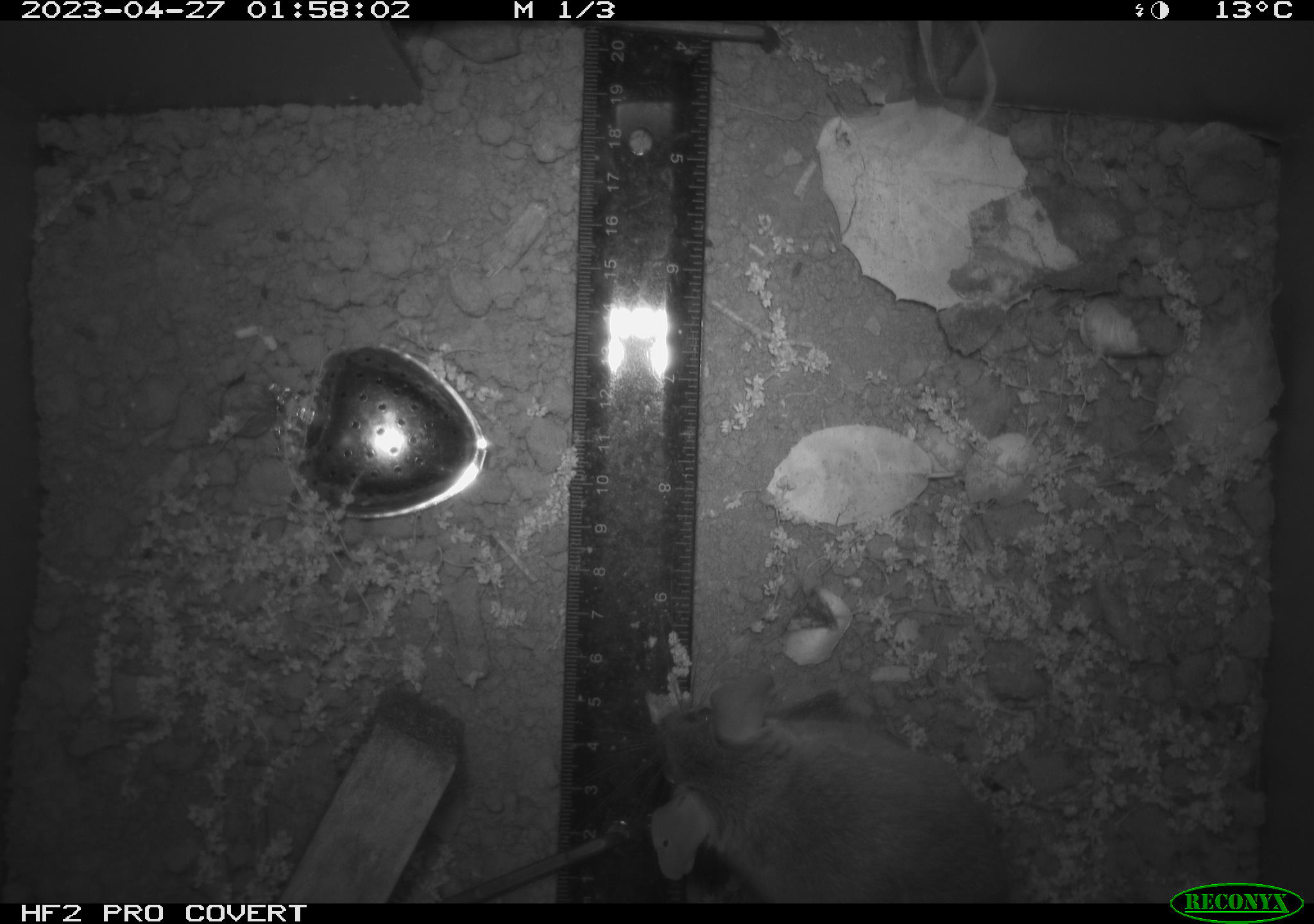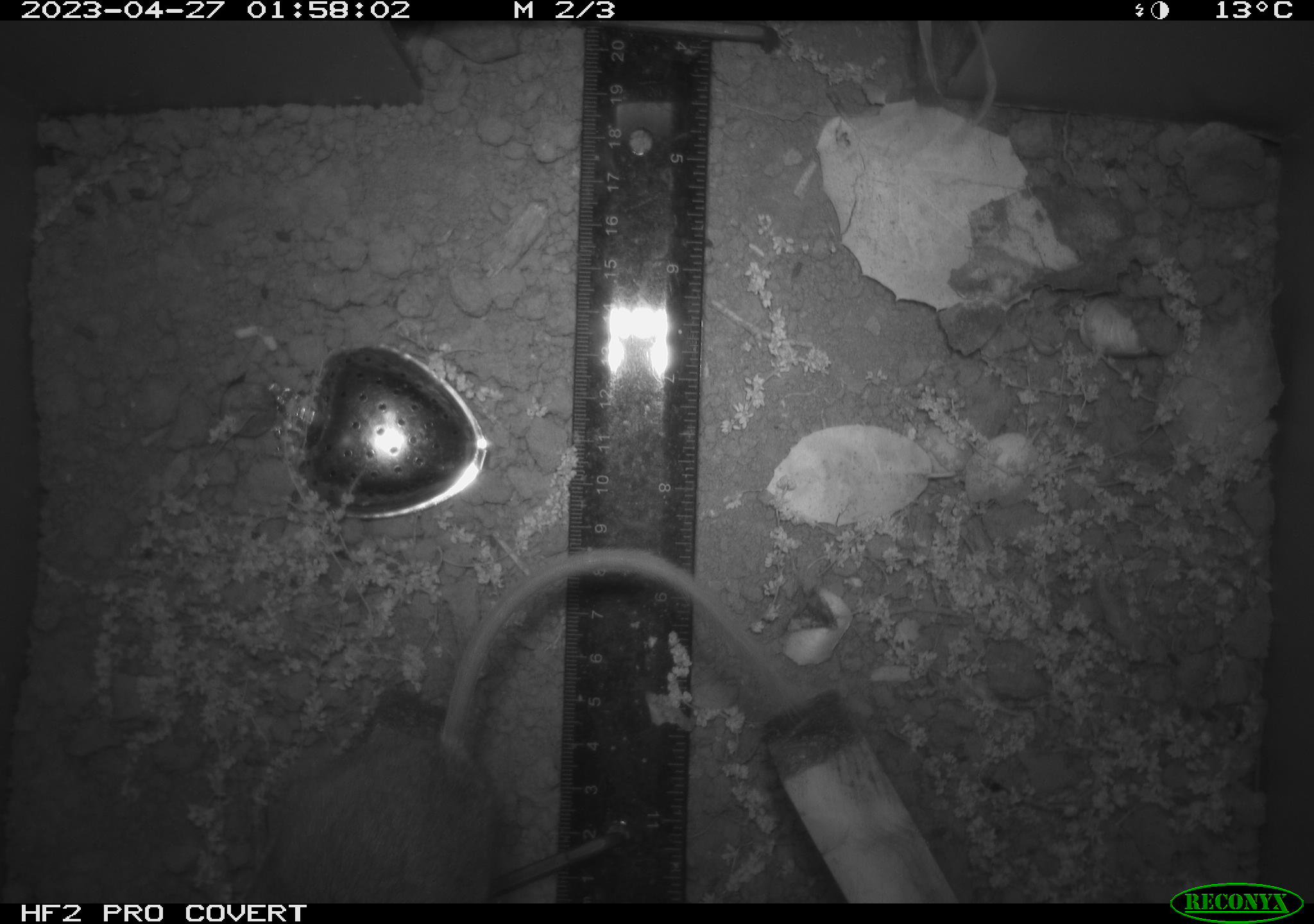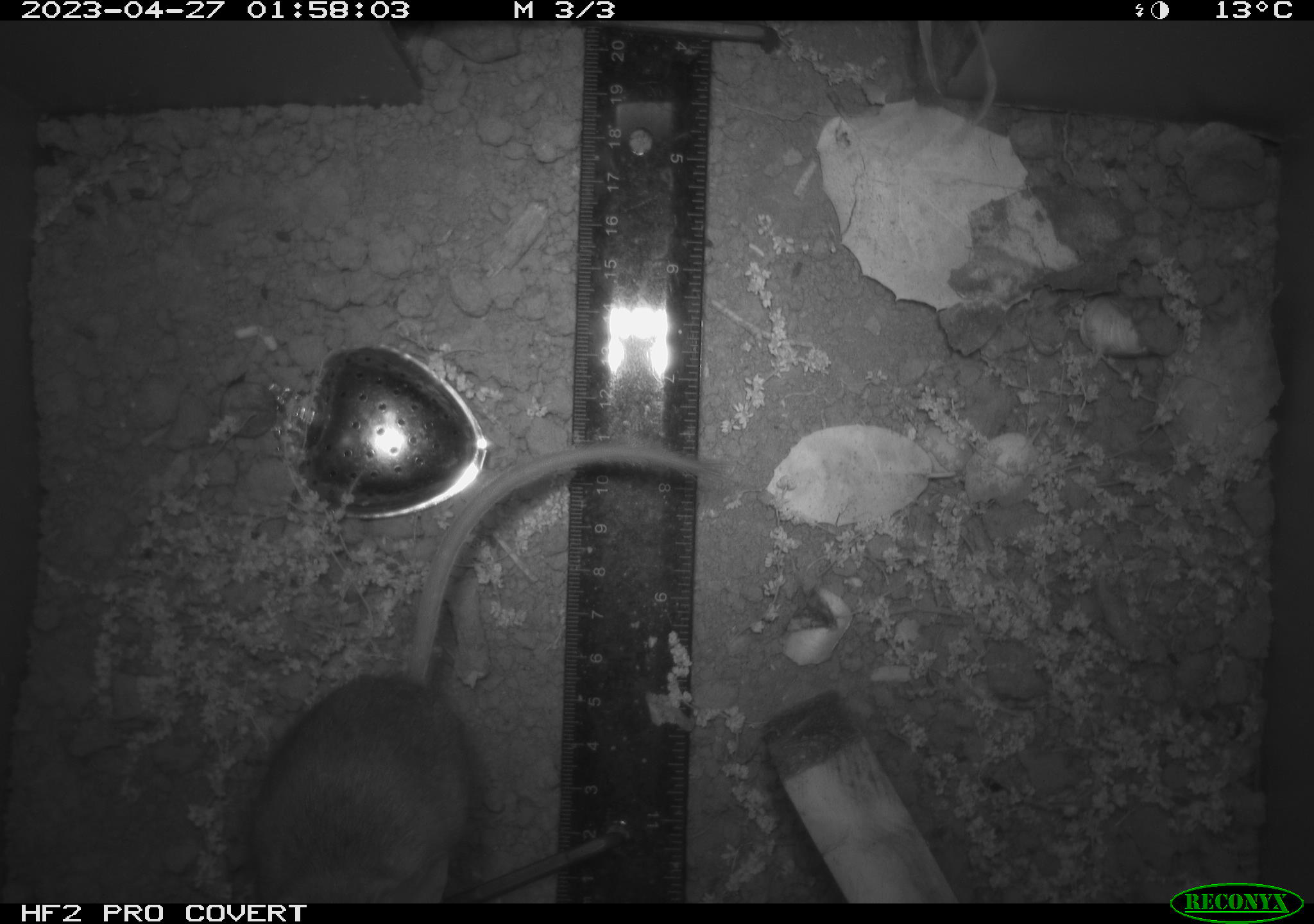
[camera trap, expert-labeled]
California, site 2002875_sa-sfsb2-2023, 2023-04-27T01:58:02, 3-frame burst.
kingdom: Animalia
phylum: Chordata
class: Mammalia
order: Rodentia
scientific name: Rodentia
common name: mouse species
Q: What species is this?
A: Mouse species (Rodentia).